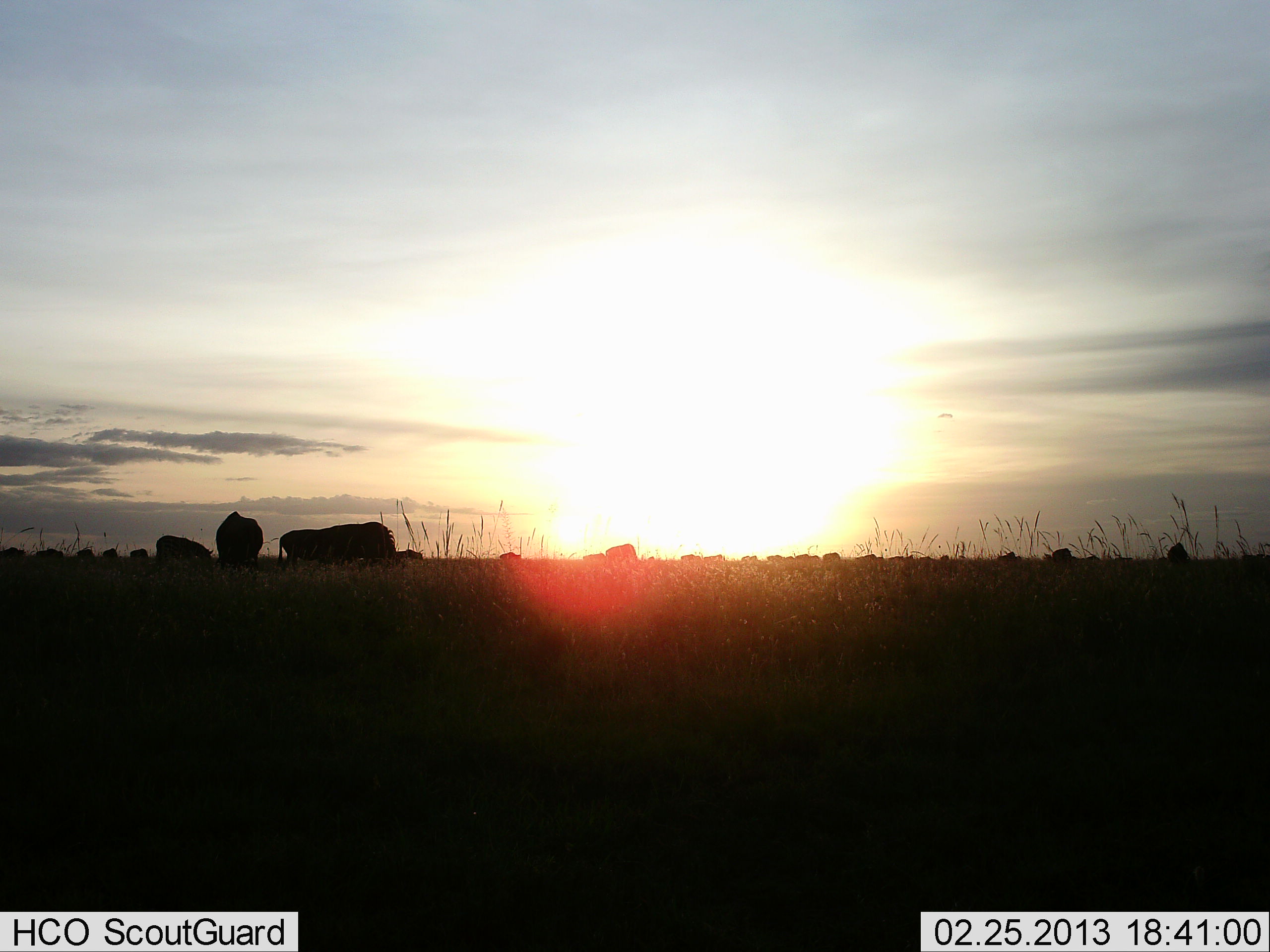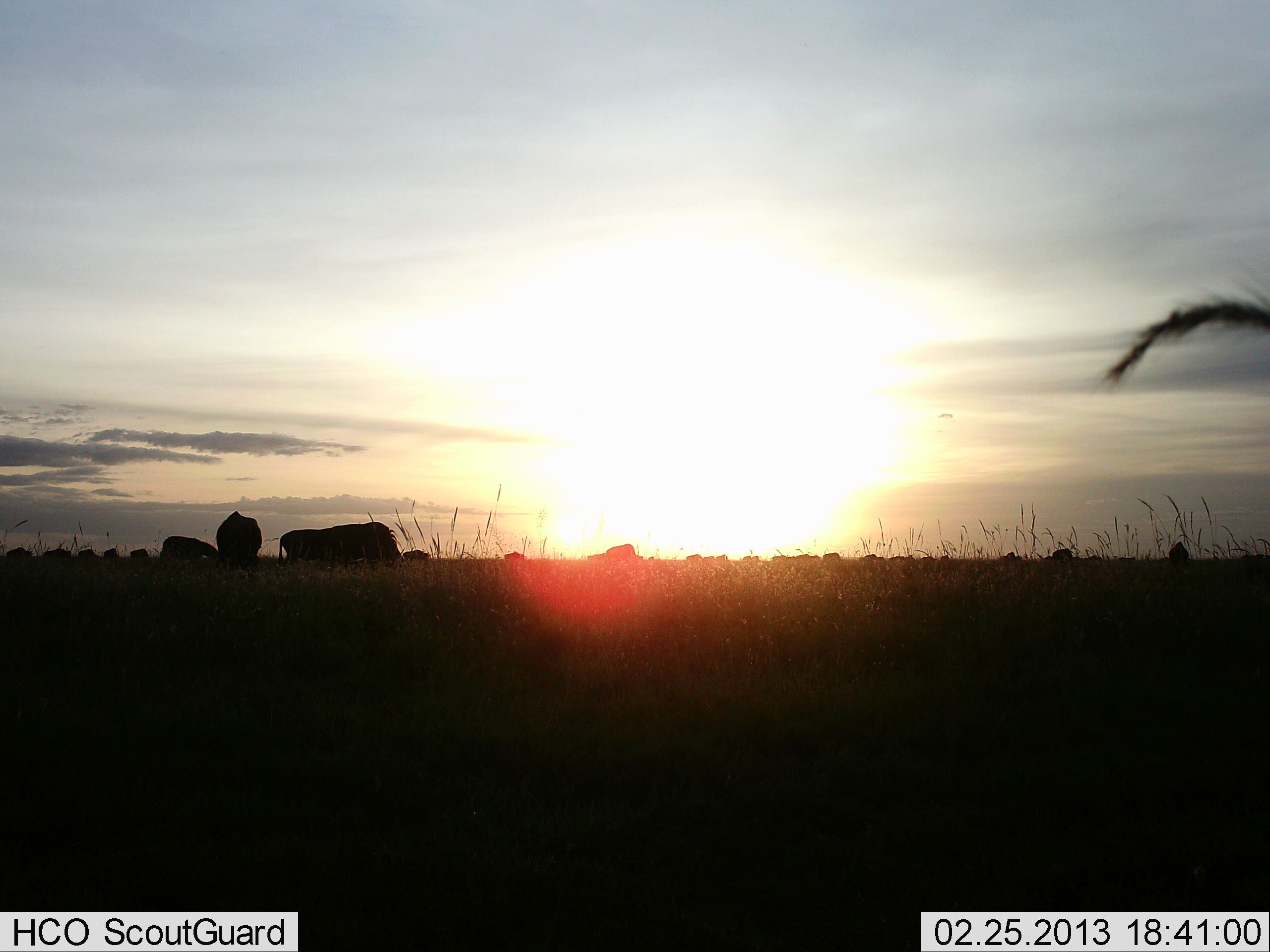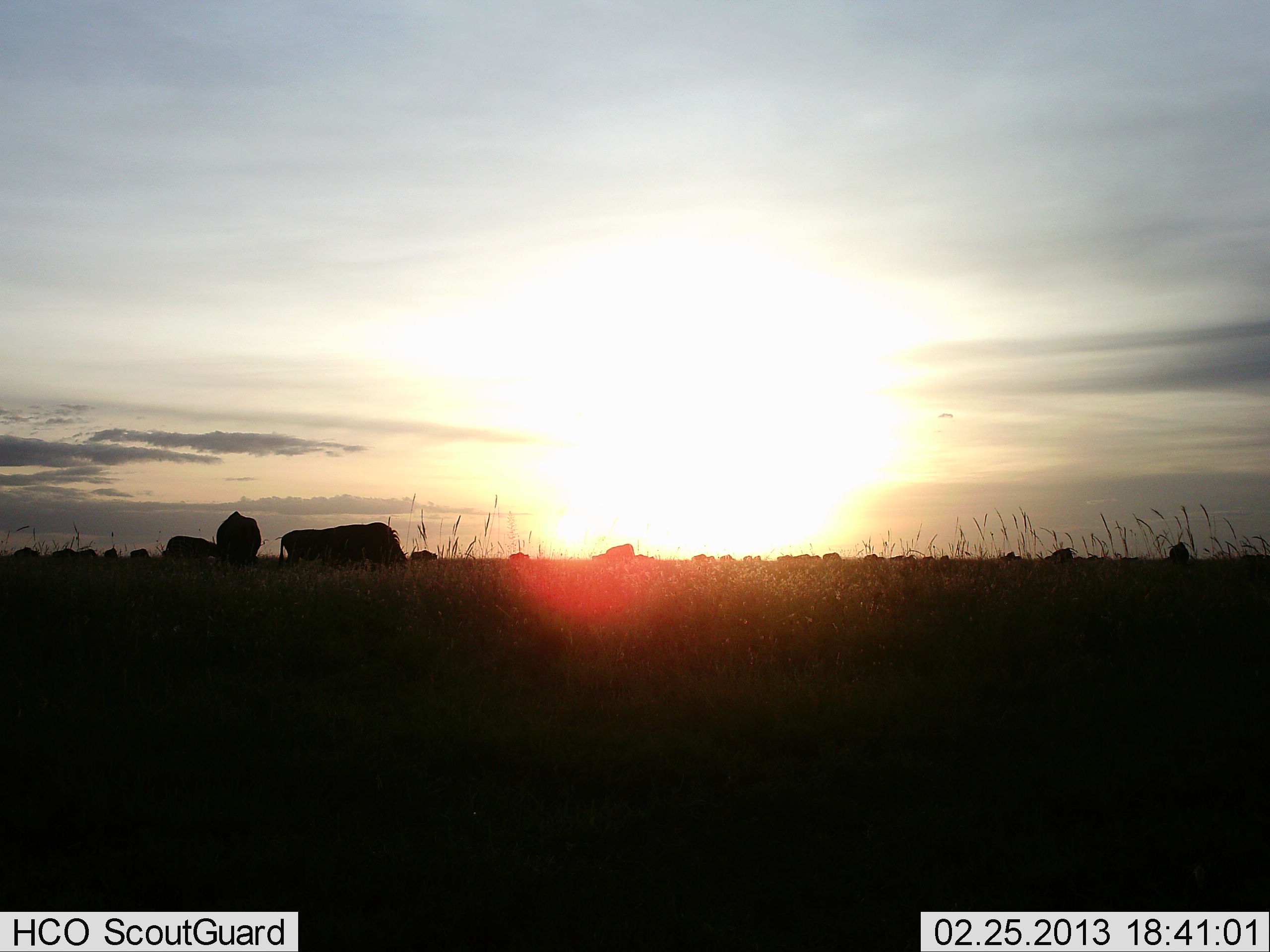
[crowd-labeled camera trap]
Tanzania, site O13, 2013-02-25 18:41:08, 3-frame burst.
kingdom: Animalia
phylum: Chordata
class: Mammalia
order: Artiodactyla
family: Bovidae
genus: Connochaetes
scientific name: Connochaetes taurinus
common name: blue wildebeest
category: wildebeest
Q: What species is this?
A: Wildebeest (blue wildebeest) (Connochaetes taurinus).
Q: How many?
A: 11-50.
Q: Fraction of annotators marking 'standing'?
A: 25%.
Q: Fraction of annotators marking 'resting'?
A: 5%.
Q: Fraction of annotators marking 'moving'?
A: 65%.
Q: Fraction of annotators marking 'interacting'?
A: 5%.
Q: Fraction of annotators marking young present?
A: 0%.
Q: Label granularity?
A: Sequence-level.